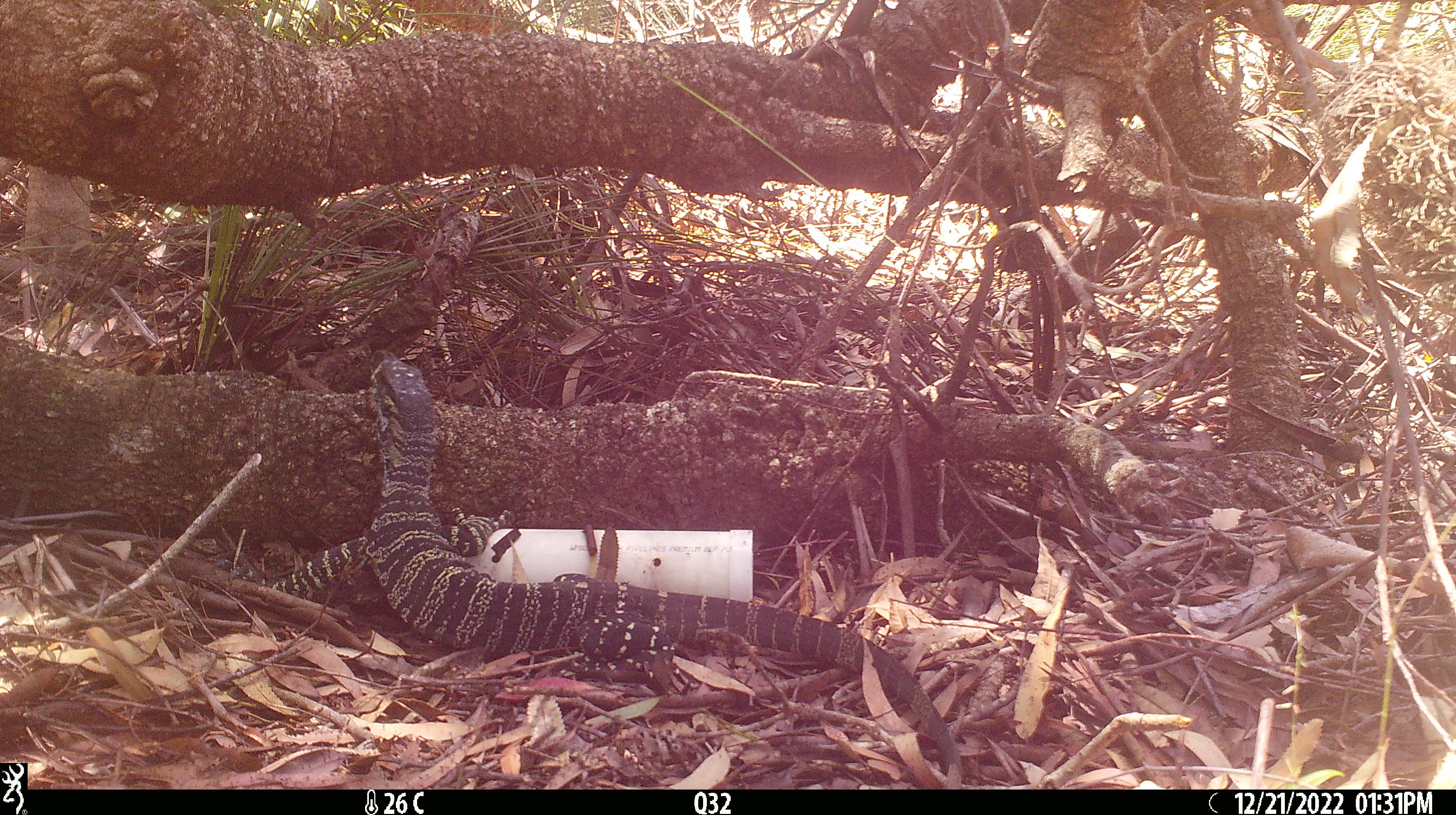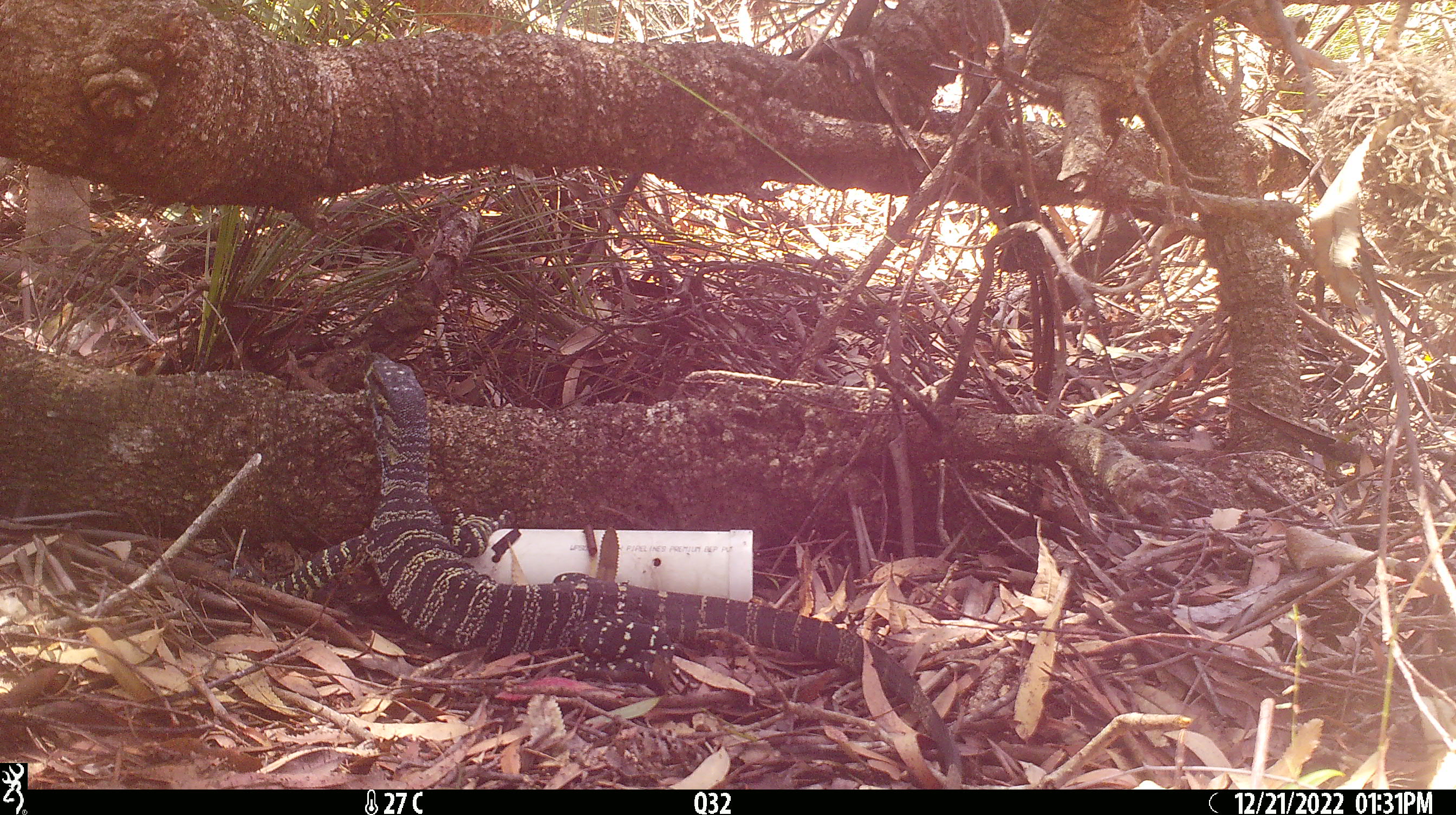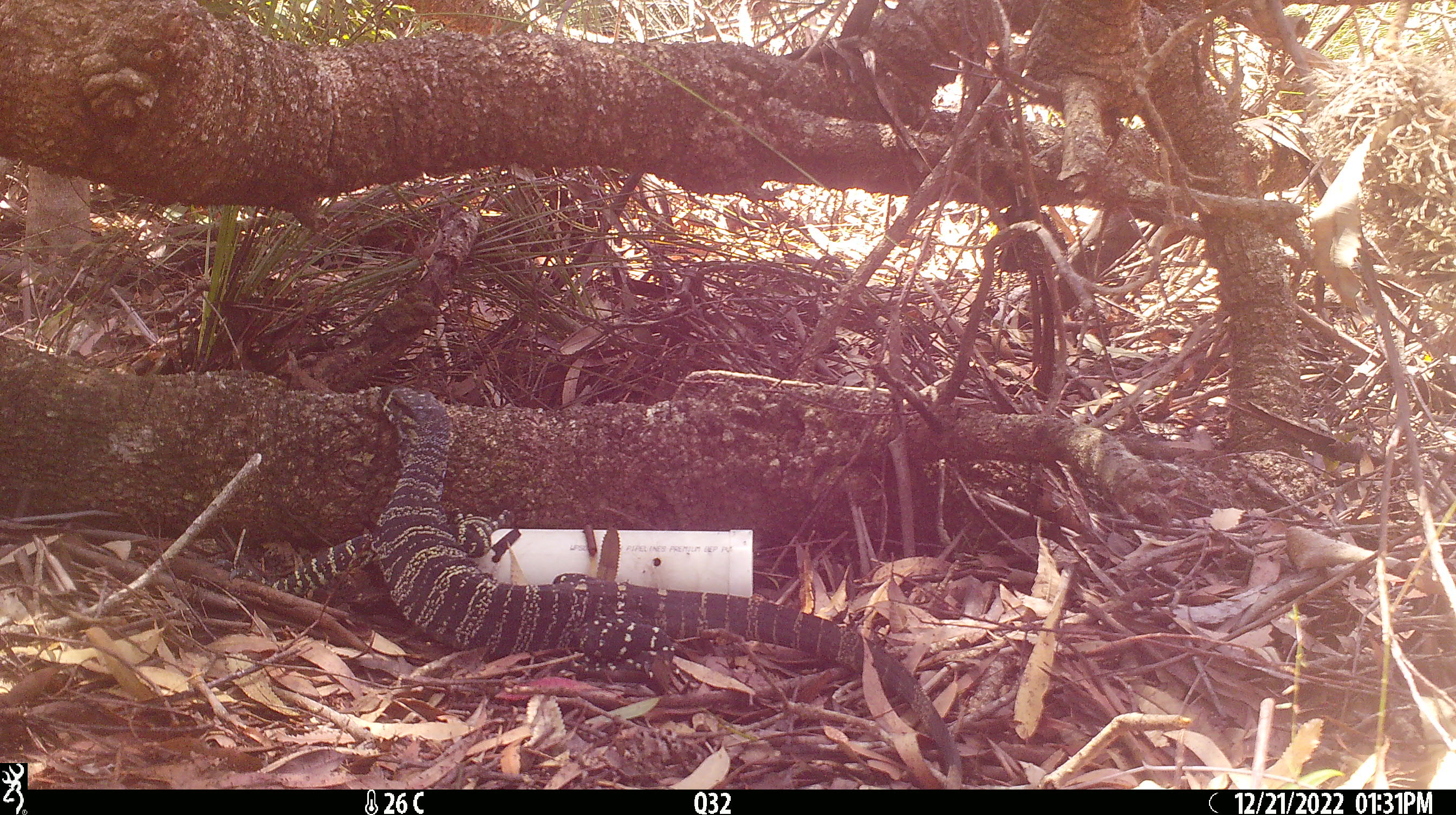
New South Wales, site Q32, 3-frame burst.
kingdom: Animalia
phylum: Chordata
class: Reptilia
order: Squamata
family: Varanidae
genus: Varanus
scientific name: Varanus varius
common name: lace monitor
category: goanna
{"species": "goanna (lace monitor) (Varanus varius)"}